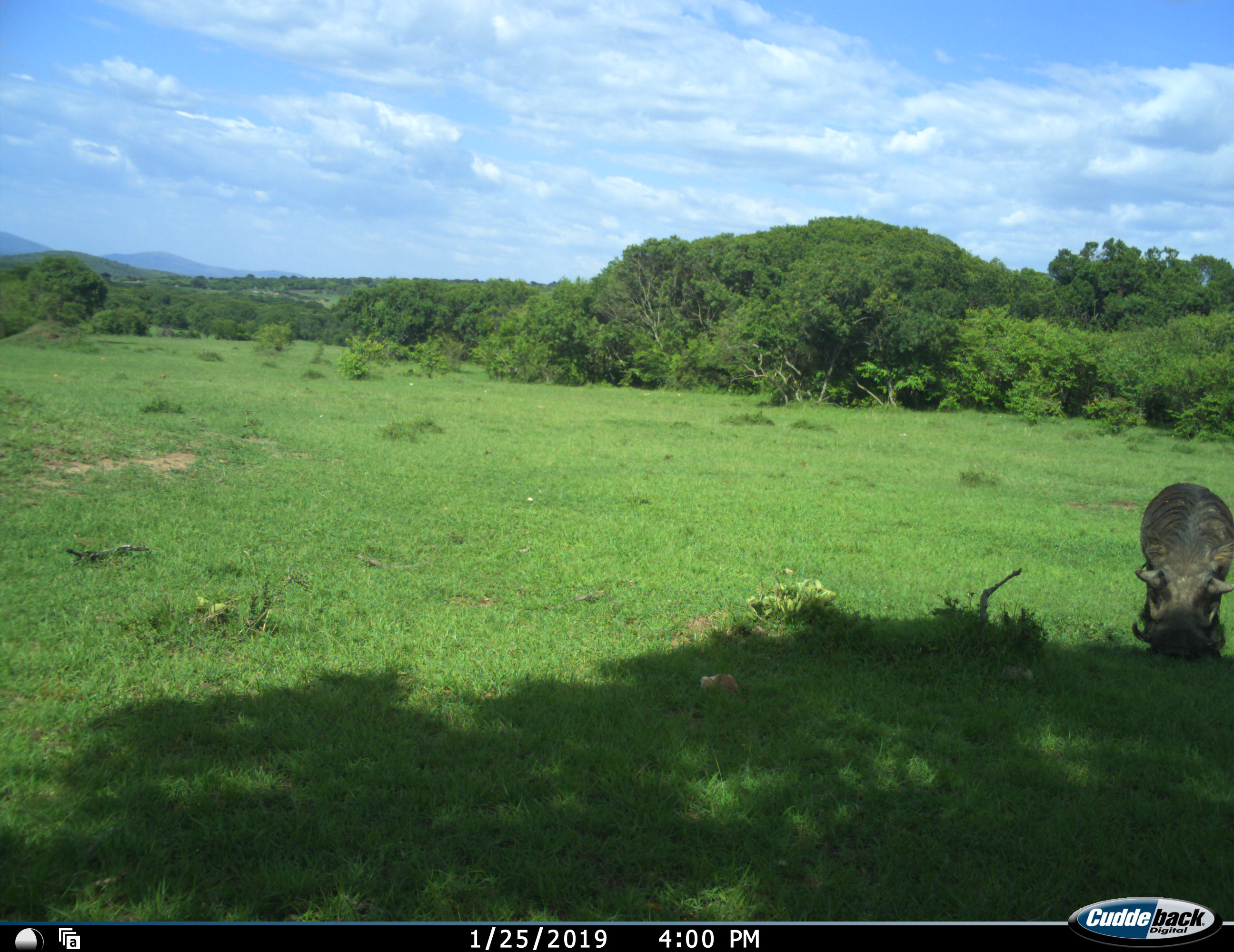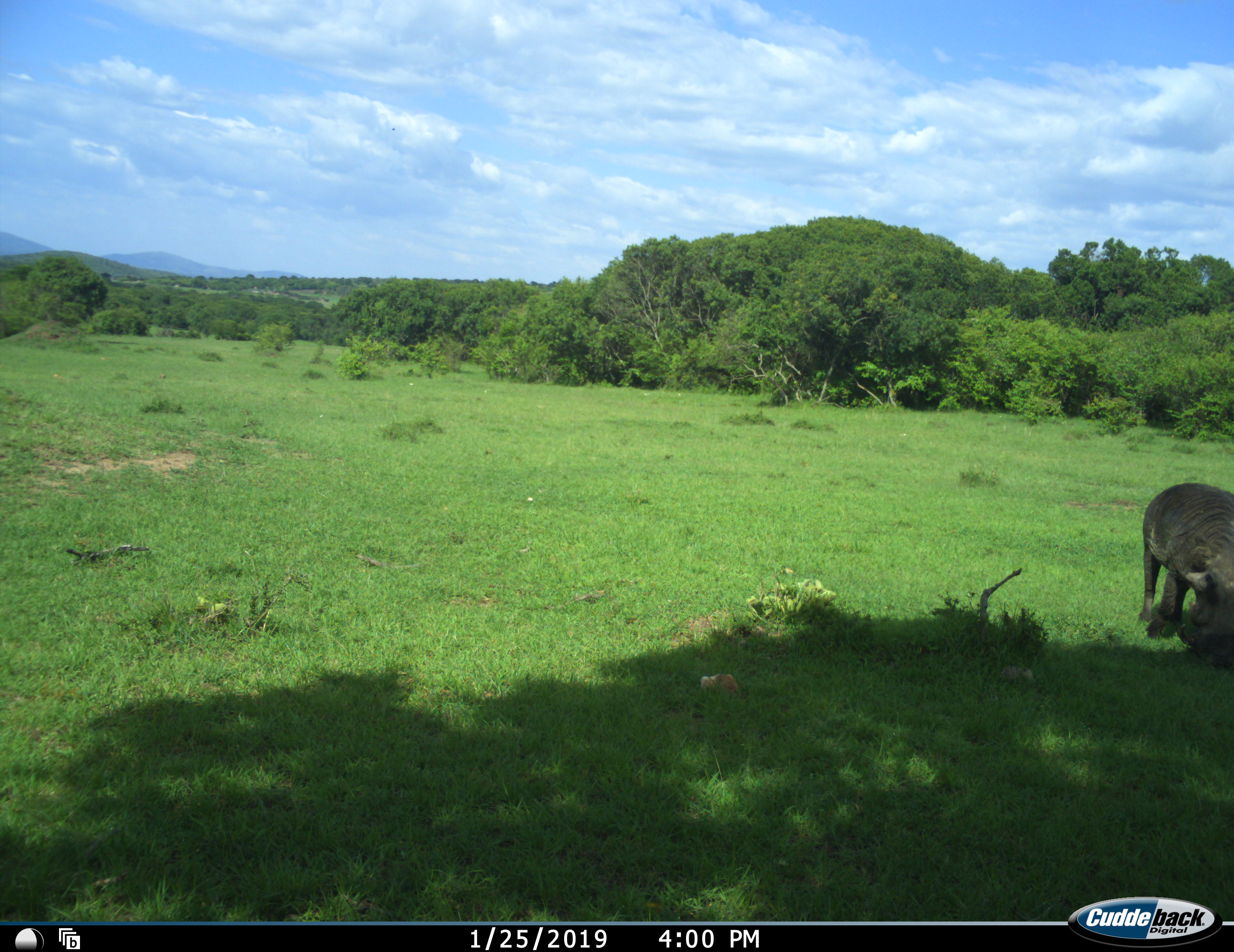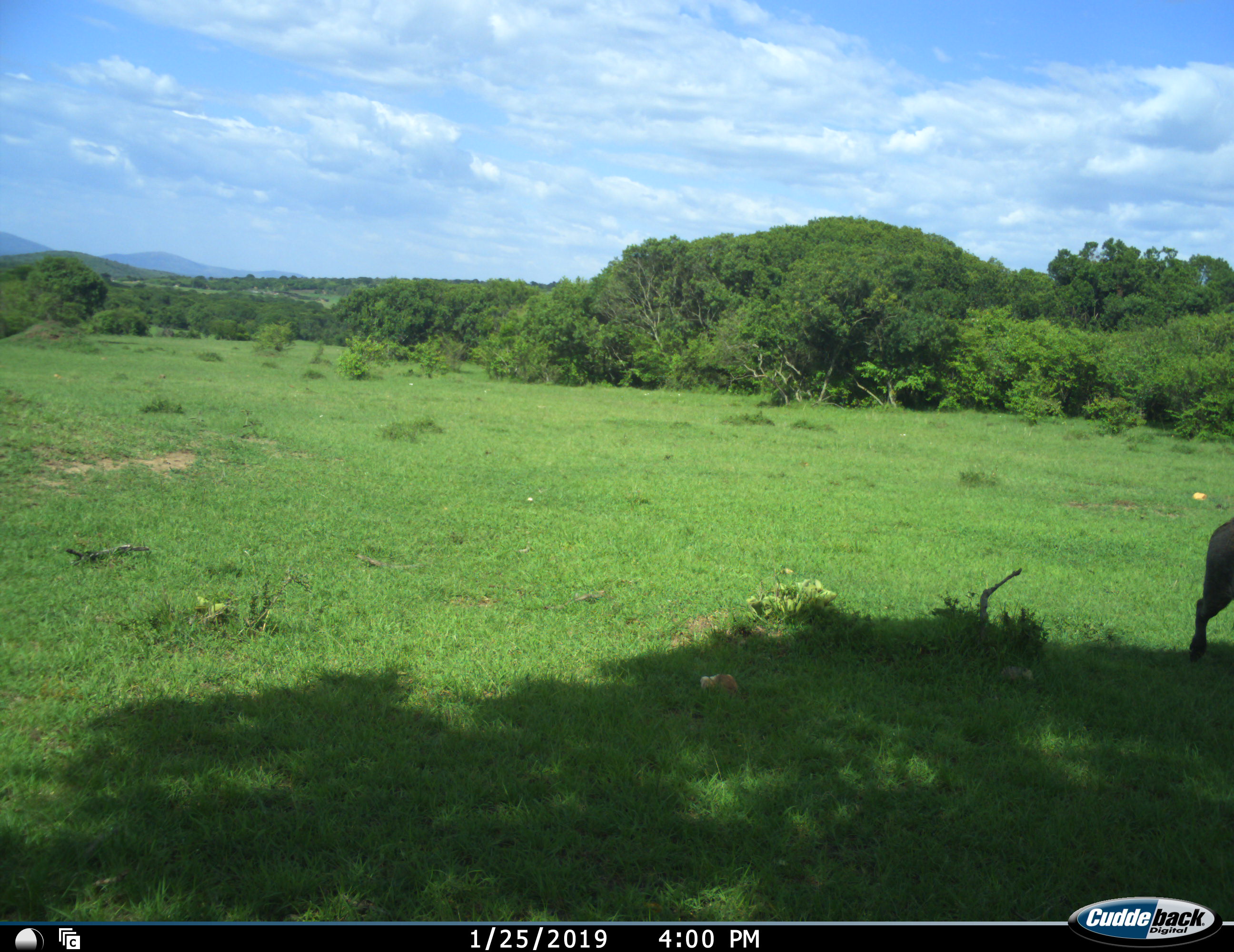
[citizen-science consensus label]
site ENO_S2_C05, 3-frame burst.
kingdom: Animalia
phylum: Chordata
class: Mammalia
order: Artiodactyla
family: Suidae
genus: Phacochoerus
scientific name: Phacochoerus africanus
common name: warthog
Warthog (Phacochoerus africanus), count 1. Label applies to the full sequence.